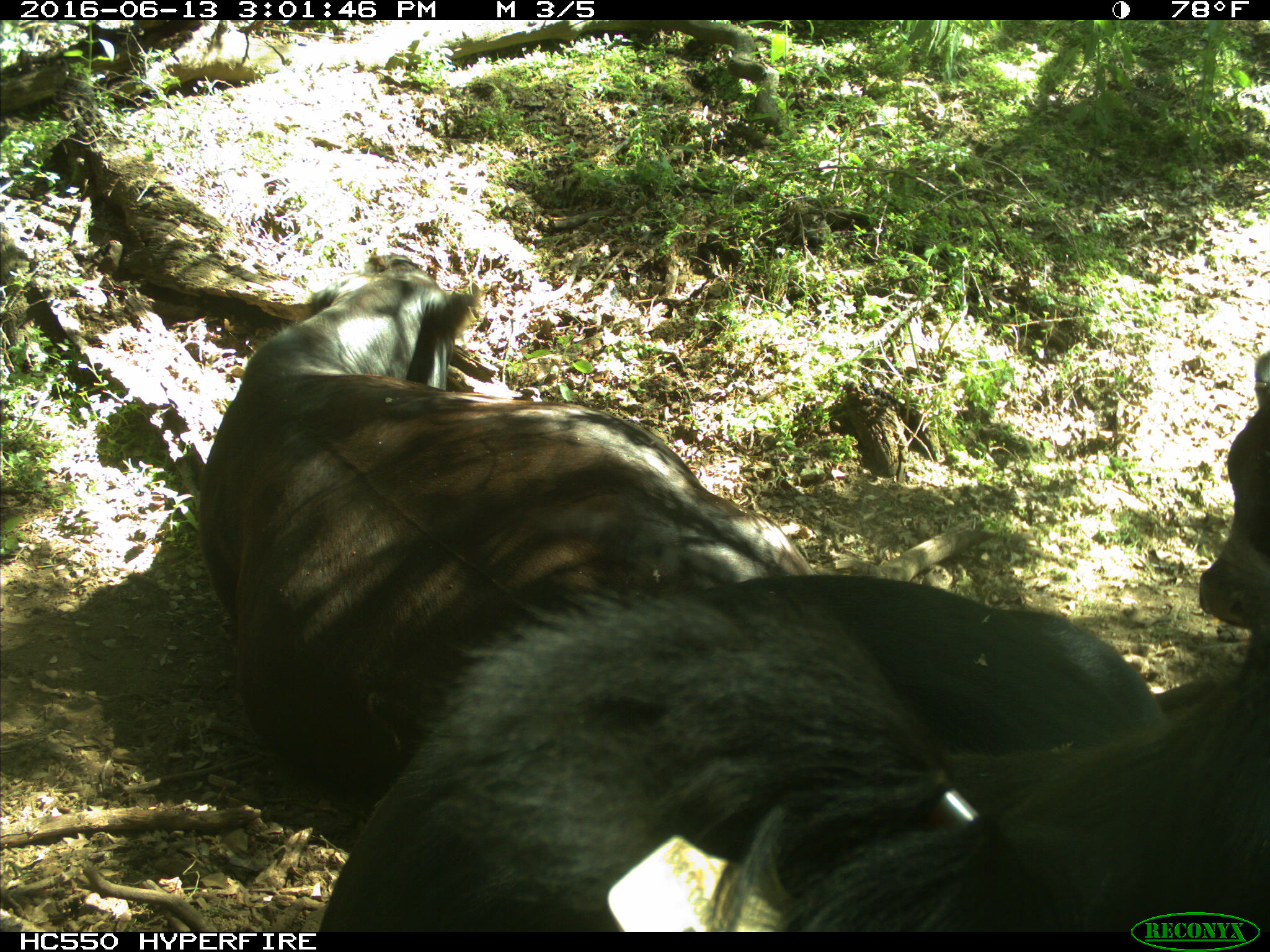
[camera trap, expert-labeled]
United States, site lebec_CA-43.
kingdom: Animalia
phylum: Chordata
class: Mammalia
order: Artiodactyla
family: Bovidae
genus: Bos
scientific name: Bos taurus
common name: domestic cow